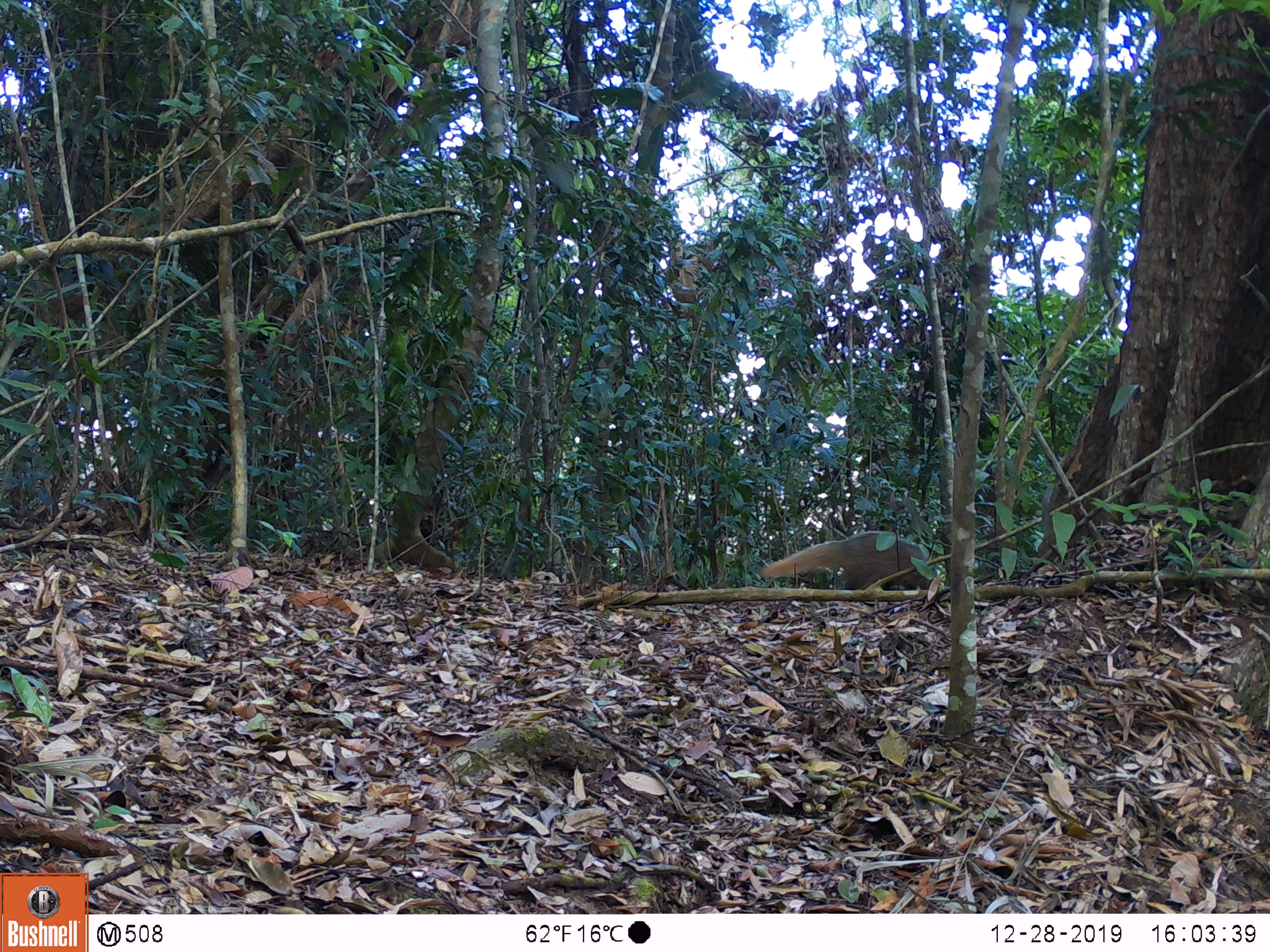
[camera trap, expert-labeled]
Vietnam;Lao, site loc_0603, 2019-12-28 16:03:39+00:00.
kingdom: Animalia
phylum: Chordata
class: Mammalia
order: Carnivora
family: Herpestidae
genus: Urva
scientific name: Urva urva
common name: crab-eating mongoose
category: crab eating mongoose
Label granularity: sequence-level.